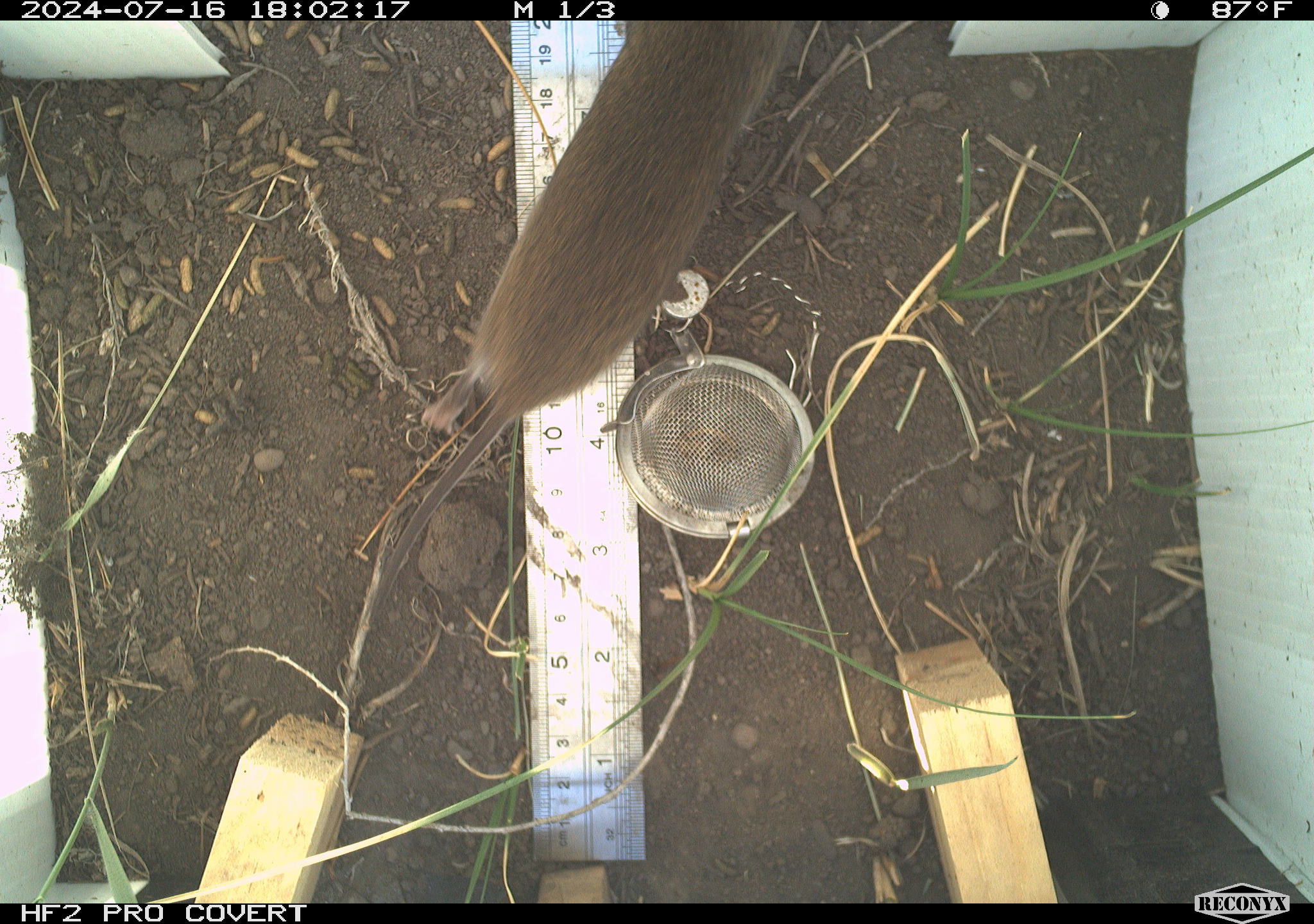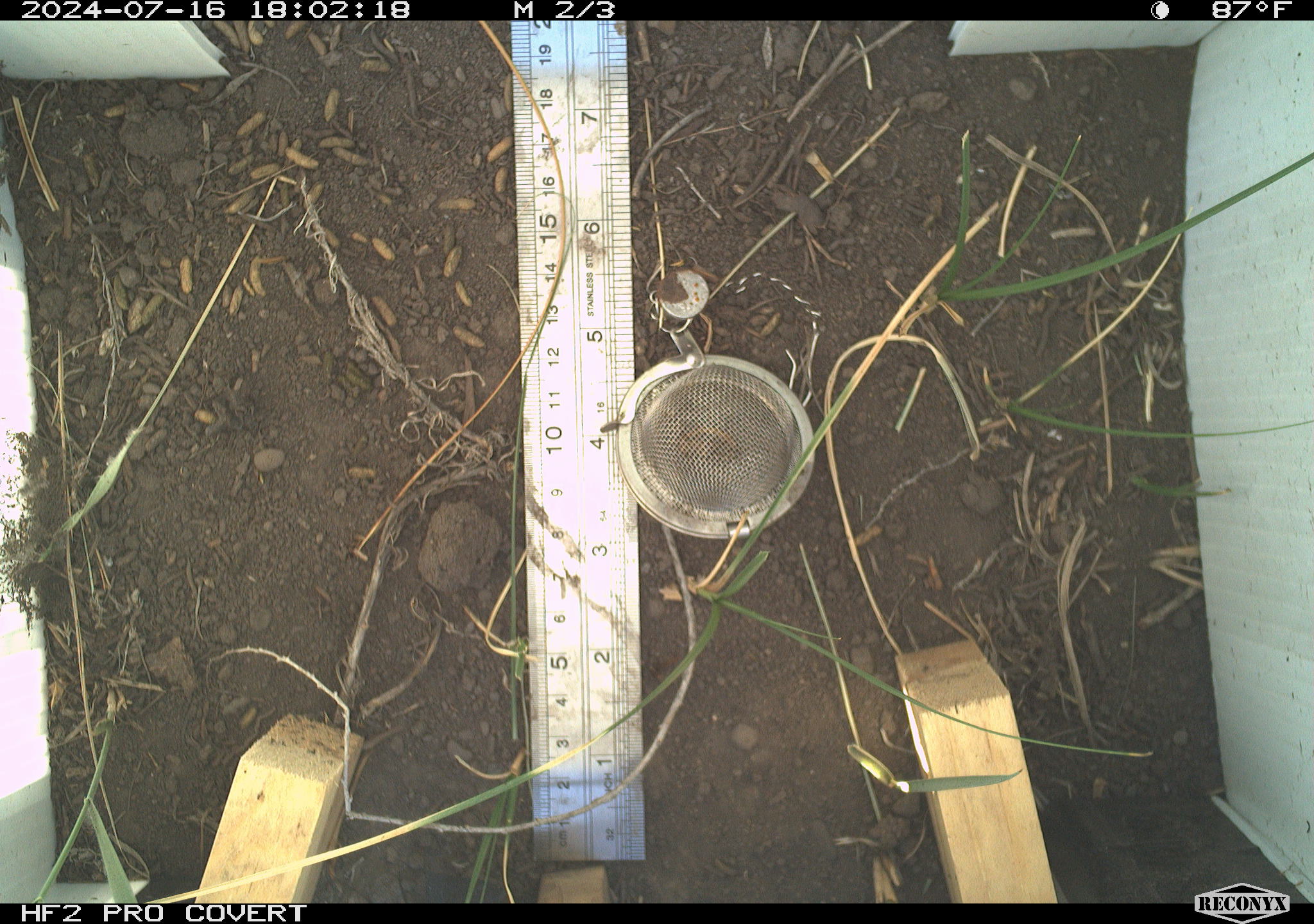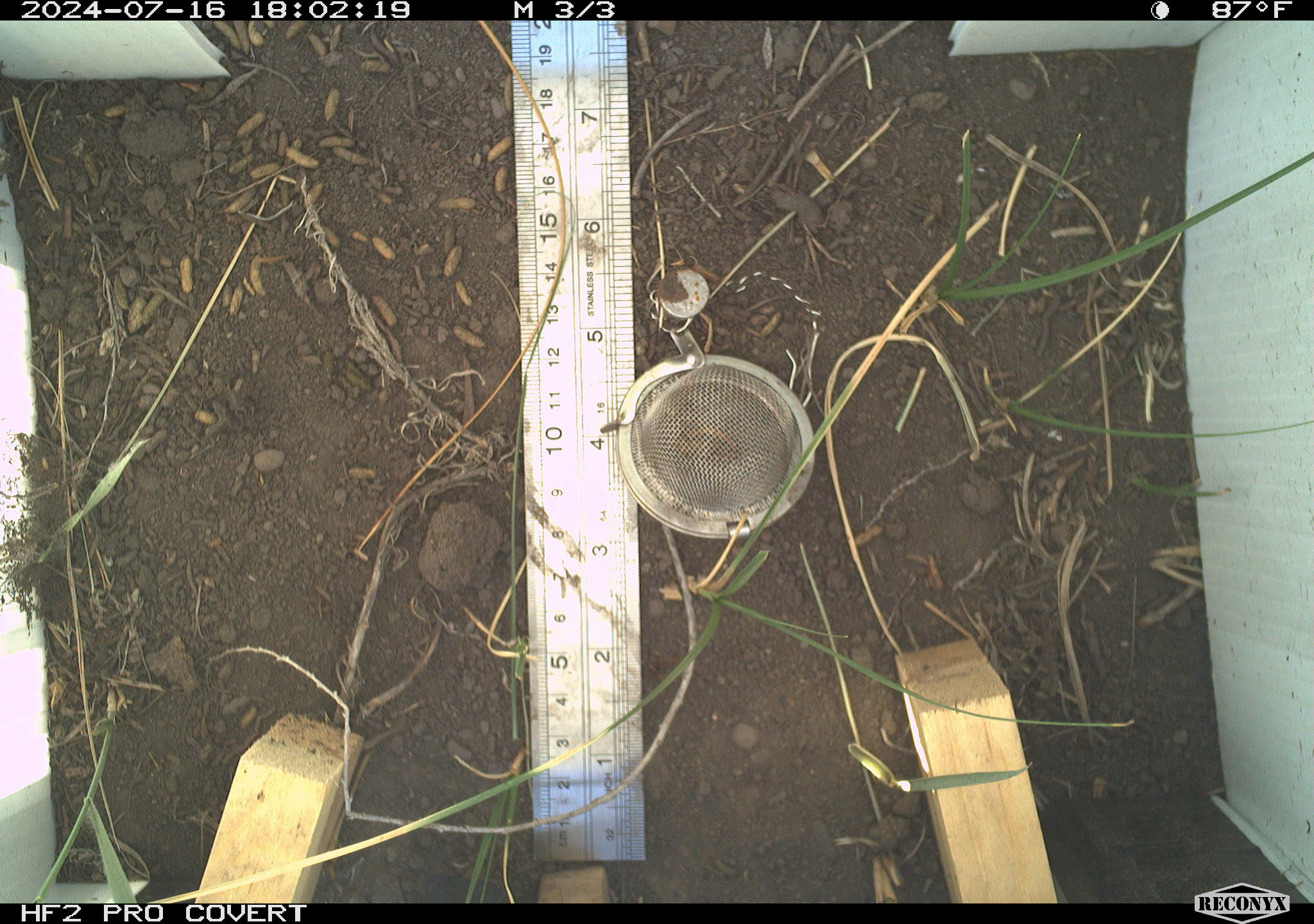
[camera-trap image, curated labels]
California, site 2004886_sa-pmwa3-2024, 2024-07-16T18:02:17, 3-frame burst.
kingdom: Animalia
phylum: Chordata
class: Mammalia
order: Rodentia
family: Cricetidae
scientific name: Arvicolinae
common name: voles, lemmings, and muskrats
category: arvicolinae subfamily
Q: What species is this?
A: Arvicolinae subfamily (voles, lemmings, and muskrats) (Arvicolinae).